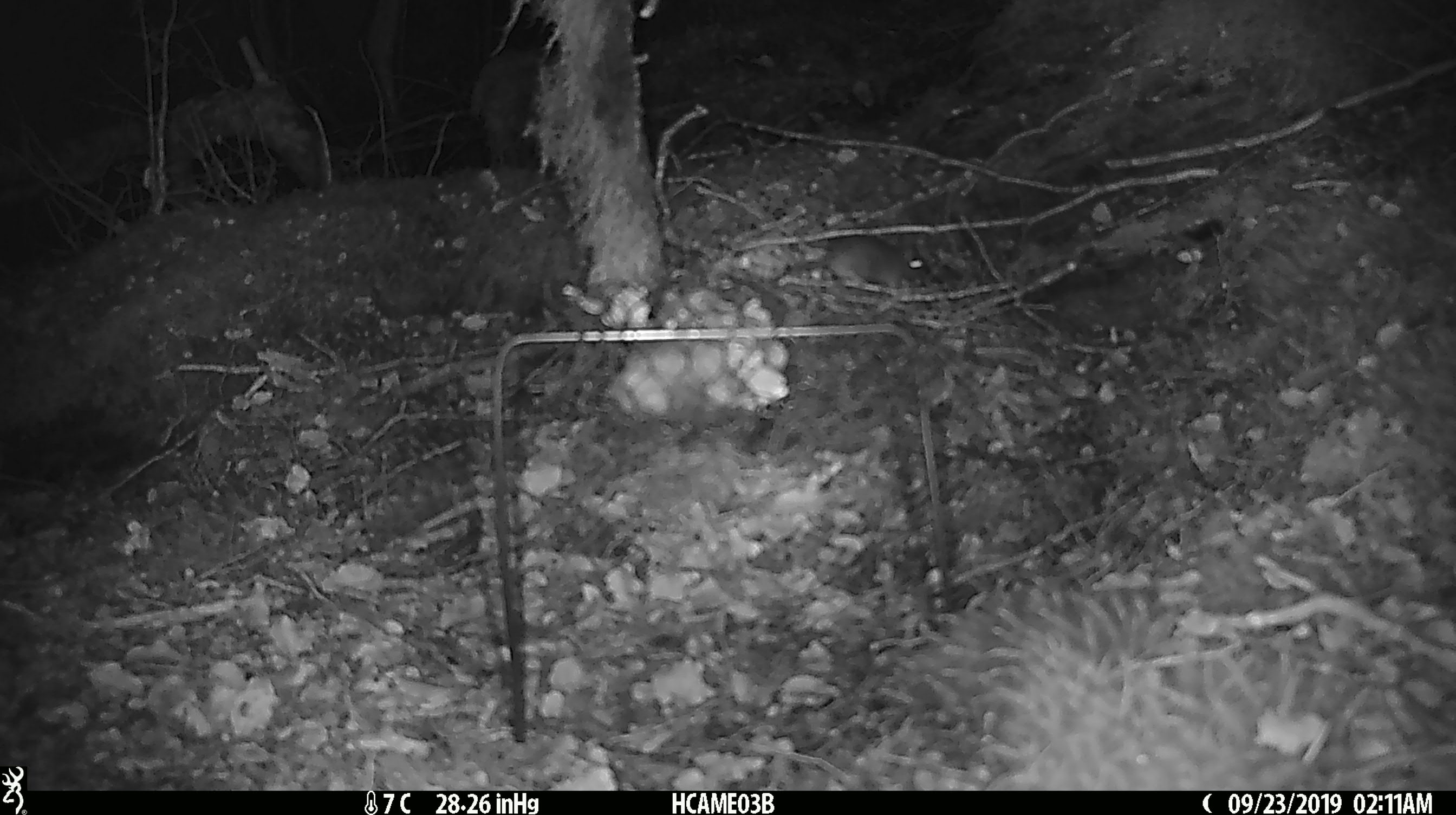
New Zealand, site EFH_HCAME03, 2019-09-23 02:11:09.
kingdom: Animalia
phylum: Chordata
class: Mammalia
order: Rodentia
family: Muridae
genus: Mus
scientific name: Mus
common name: mouse